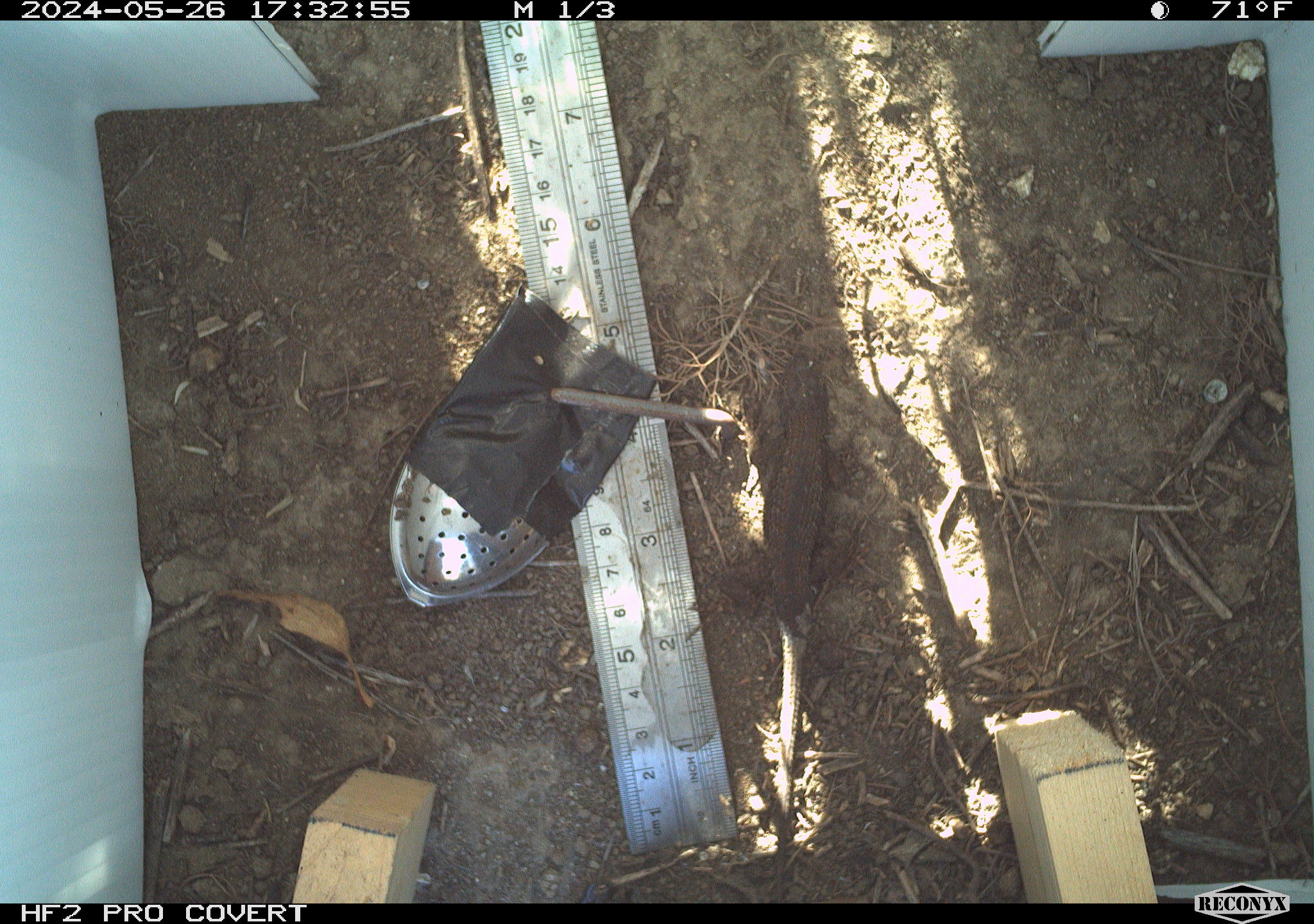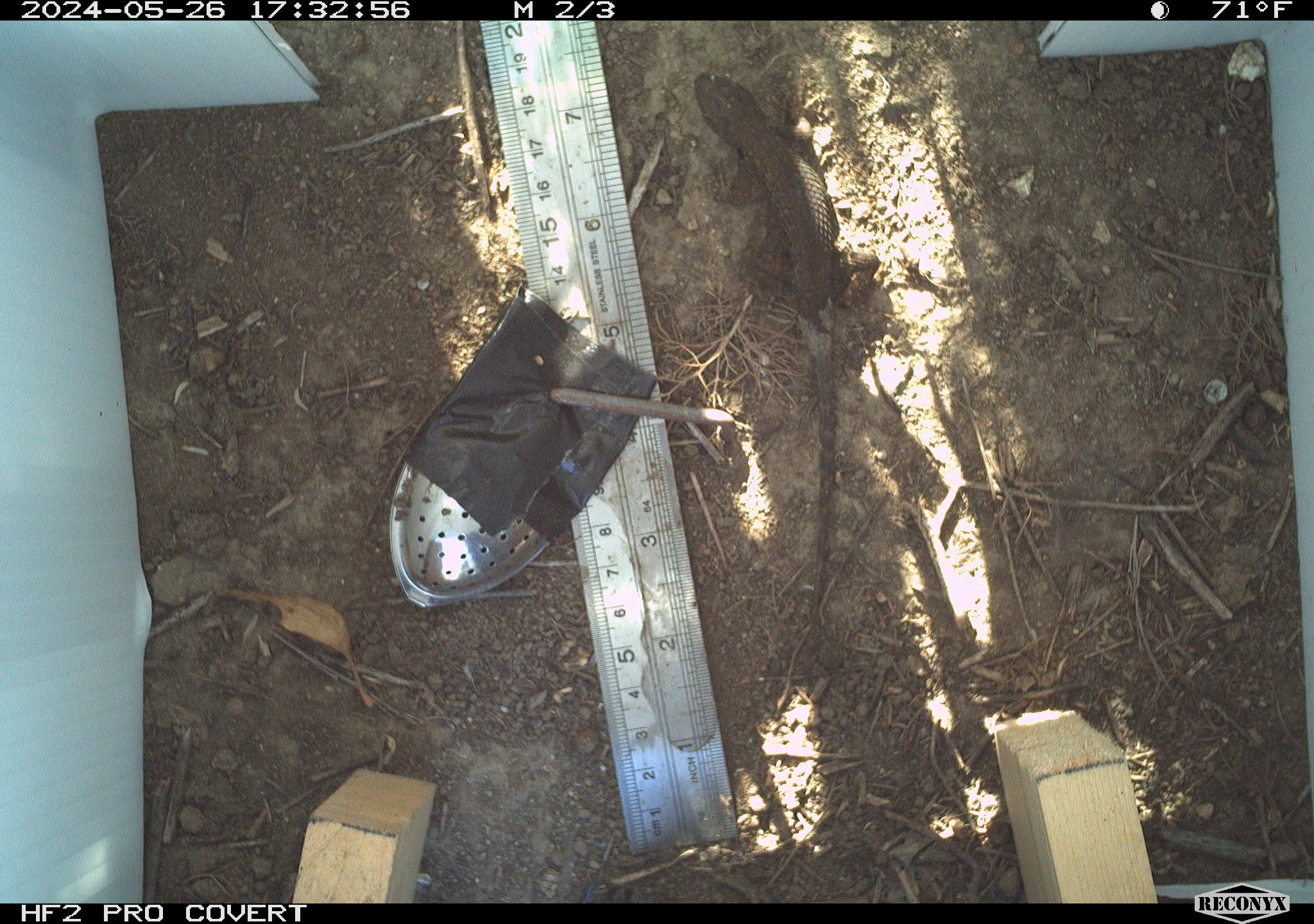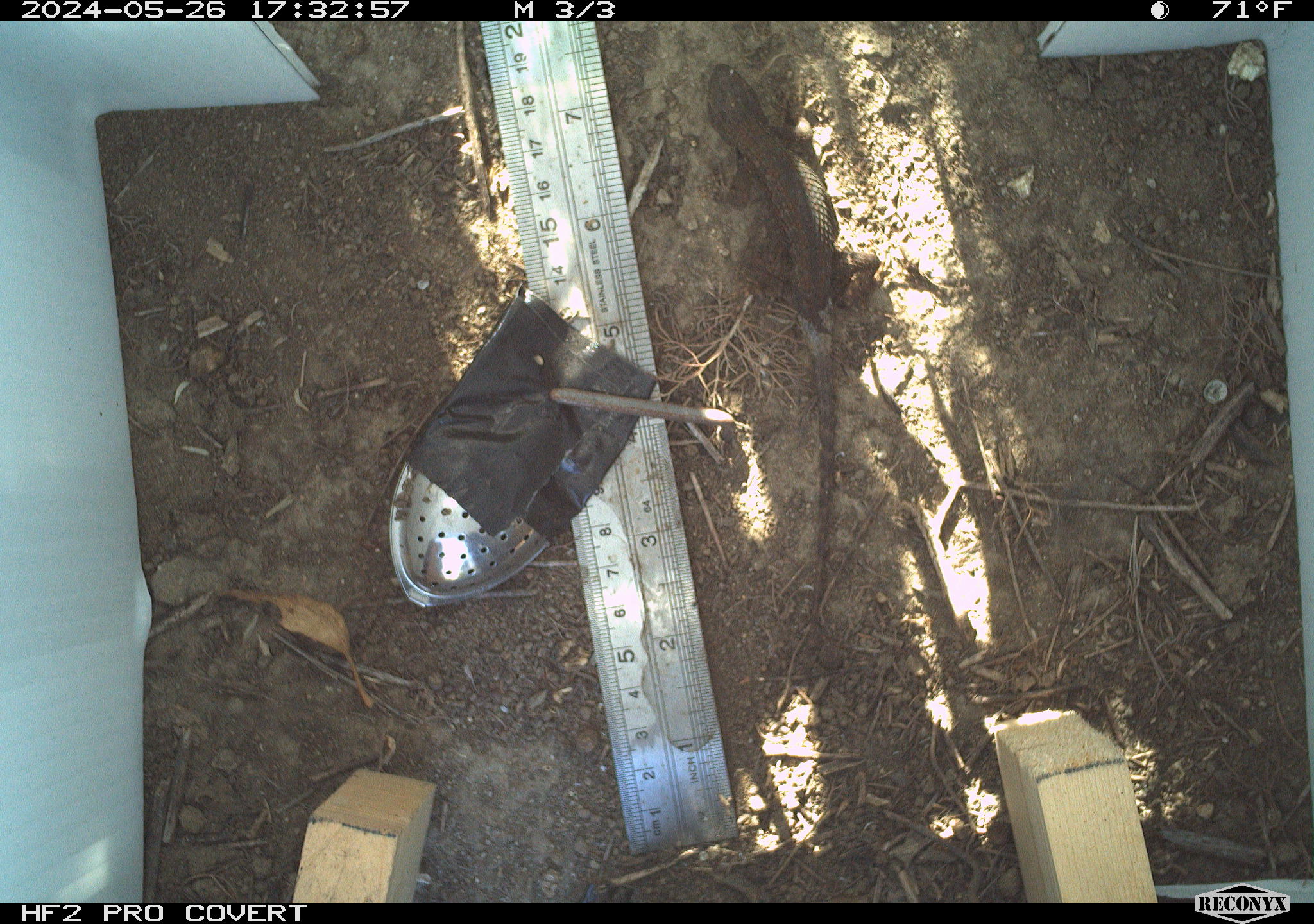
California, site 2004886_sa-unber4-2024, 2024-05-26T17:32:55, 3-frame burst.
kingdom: Animalia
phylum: Chordata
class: Reptilia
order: Squamata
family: Phrynosomatidae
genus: Sceloporus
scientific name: Sceloporus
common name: spiny lizards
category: sceloporus species